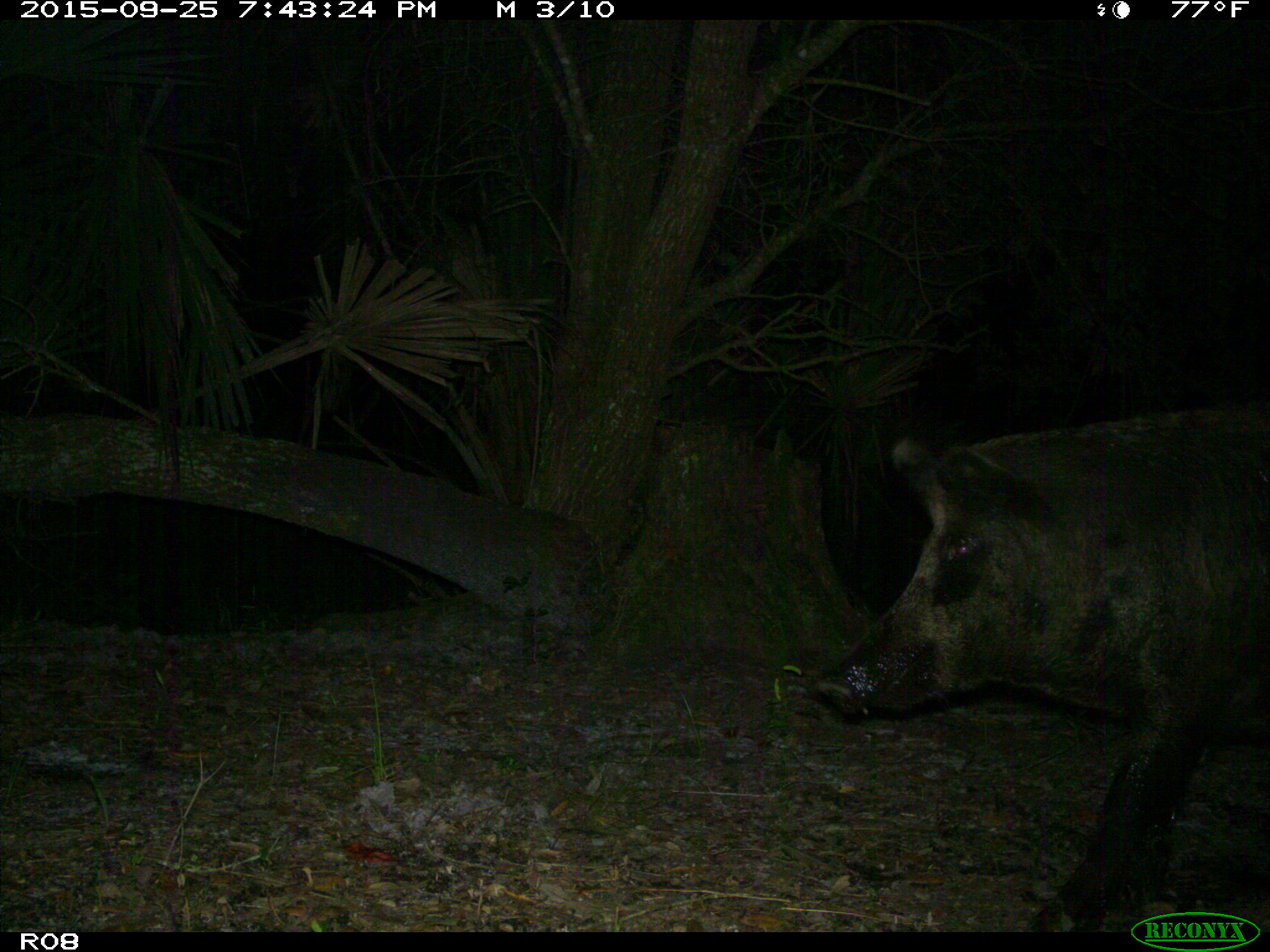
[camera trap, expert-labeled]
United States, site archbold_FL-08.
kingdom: Animalia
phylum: Chordata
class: Mammalia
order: Artiodactyla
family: Suidae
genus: Sus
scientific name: Sus scrofa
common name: wild boar